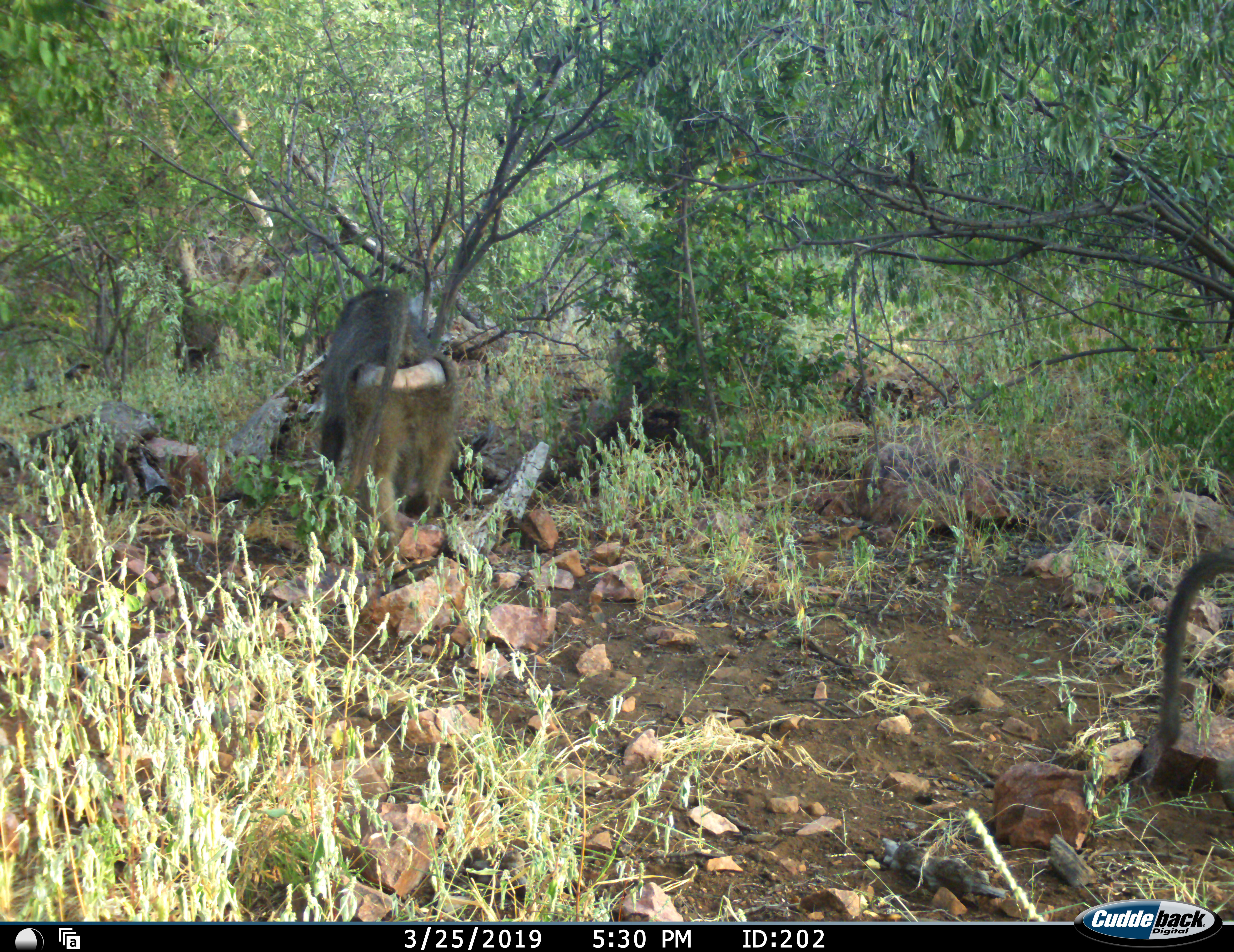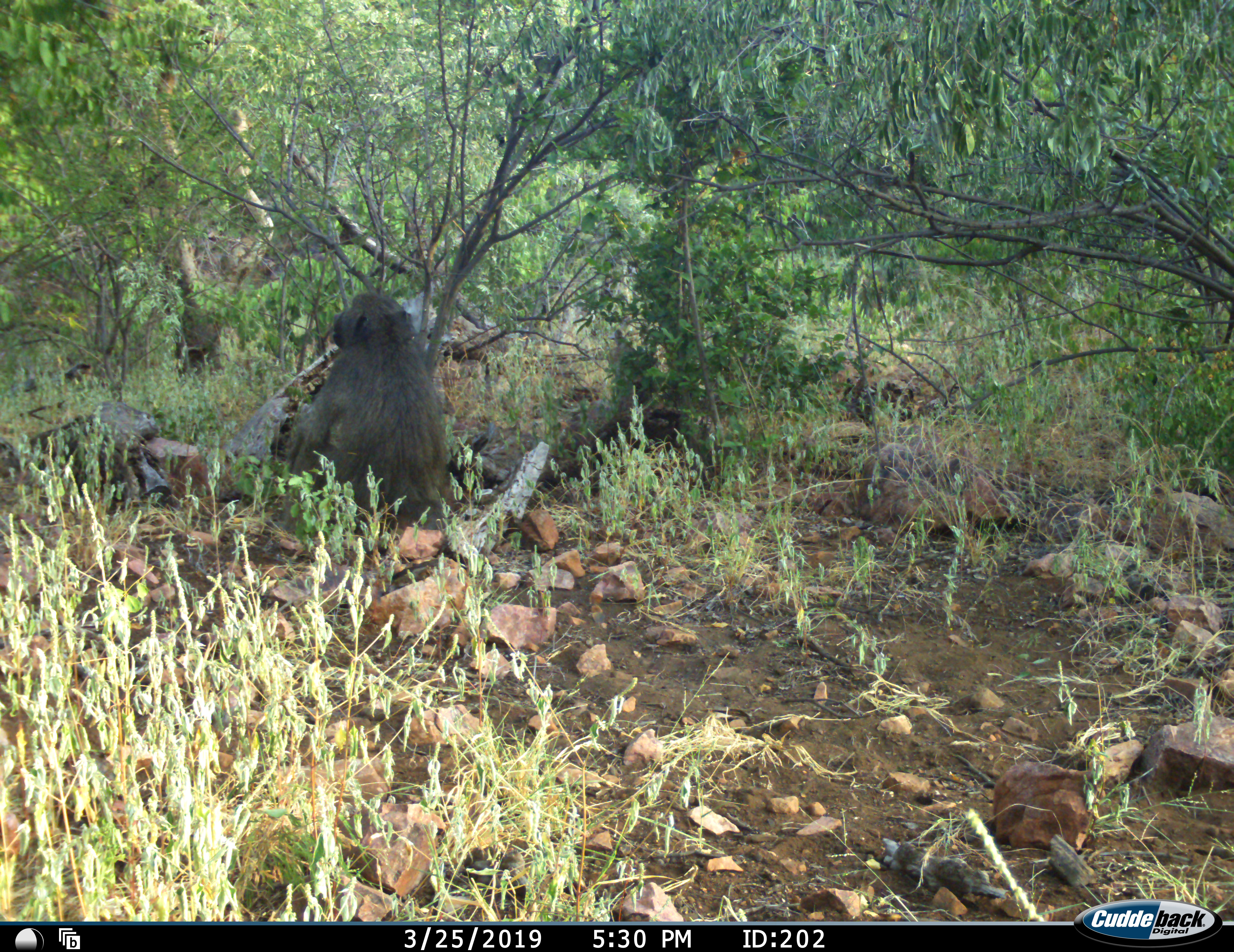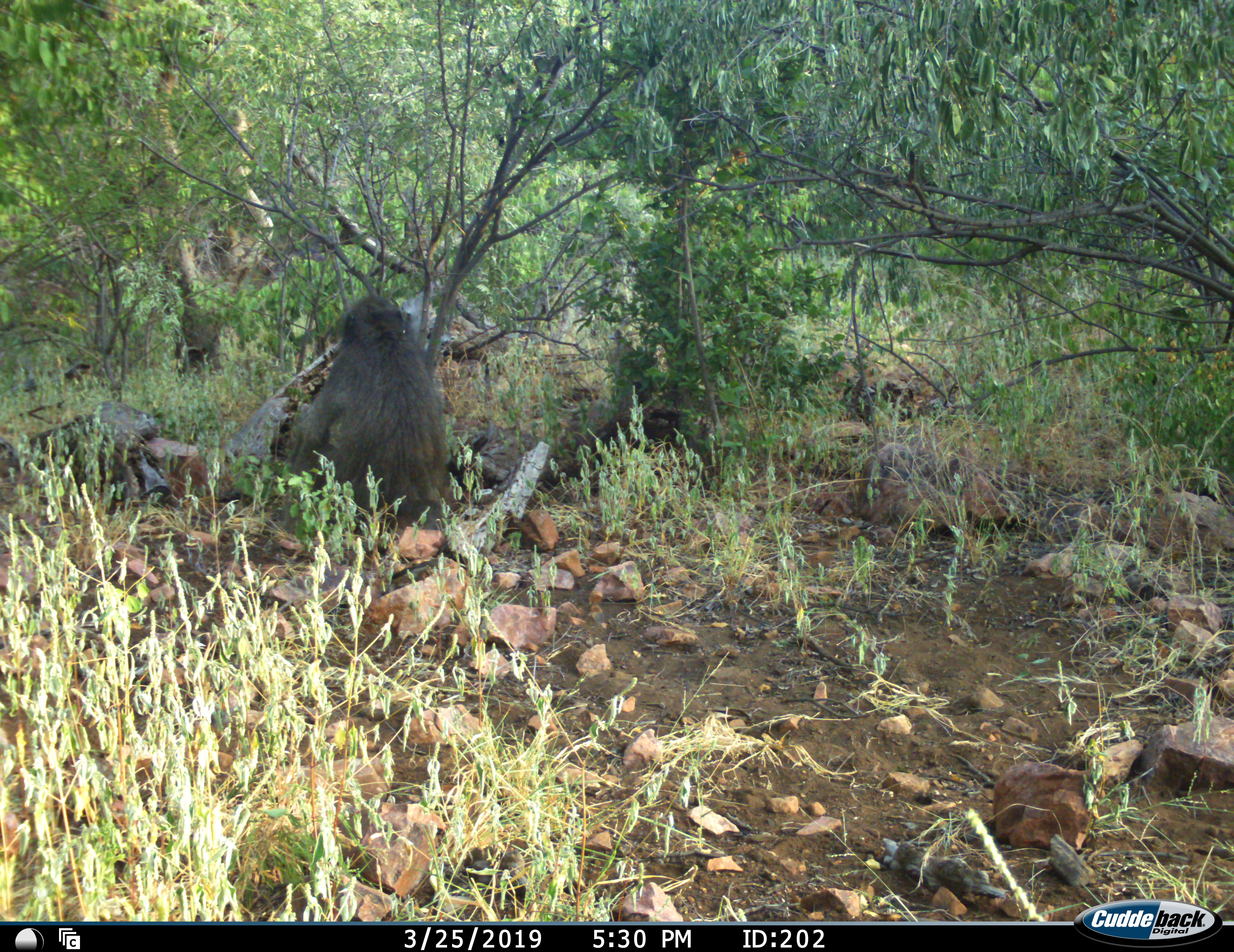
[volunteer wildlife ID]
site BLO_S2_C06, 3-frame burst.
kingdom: Animalia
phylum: Chordata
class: Mammalia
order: Primates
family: Cercopithecidae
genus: Papio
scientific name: Papio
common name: baboon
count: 3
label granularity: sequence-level